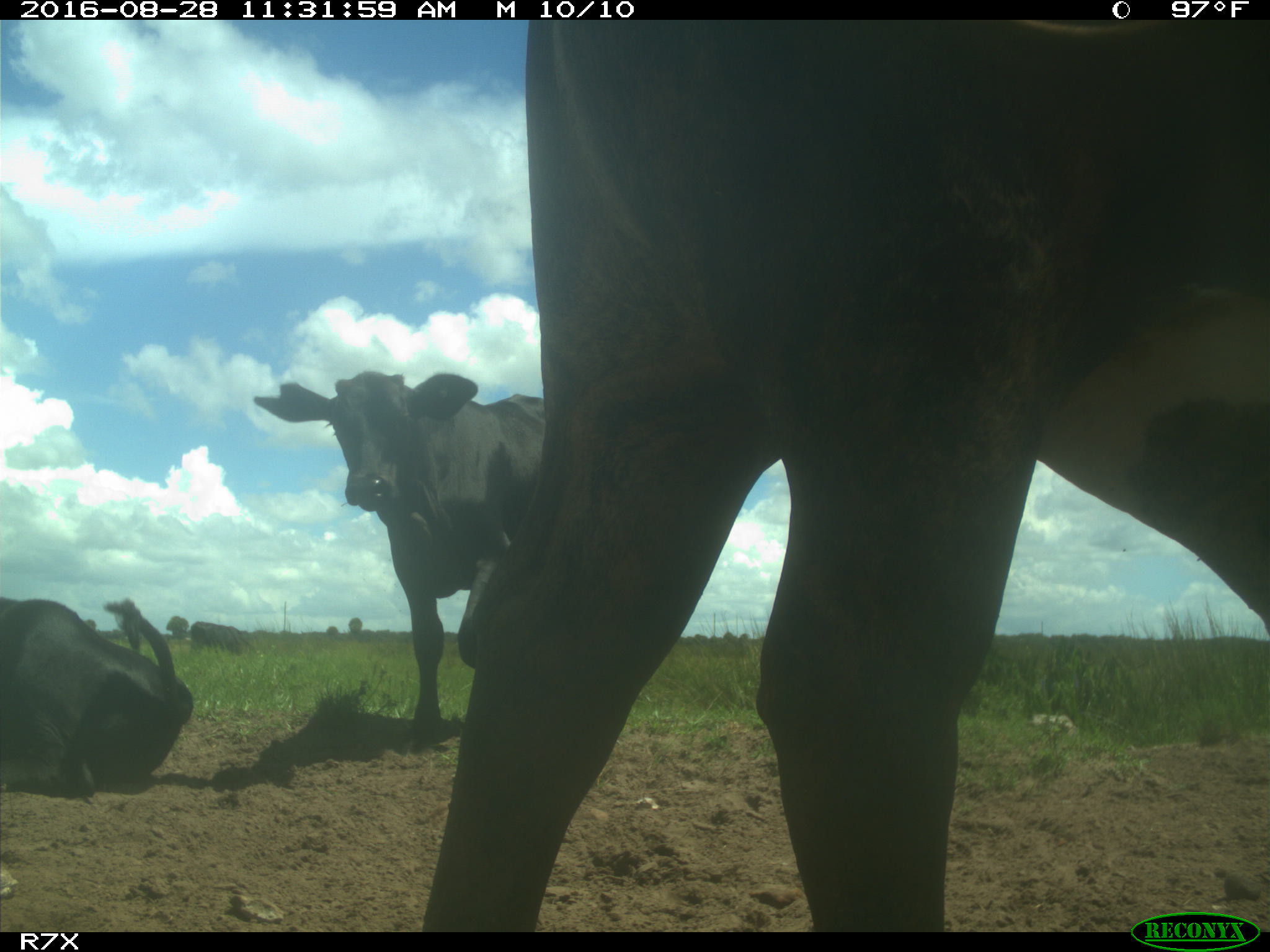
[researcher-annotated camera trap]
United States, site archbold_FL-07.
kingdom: Animalia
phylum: Chordata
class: Mammalia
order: Artiodactyla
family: Bovidae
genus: Bos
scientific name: Bos taurus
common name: domestic cow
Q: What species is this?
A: Bos taurus (domestic cow).